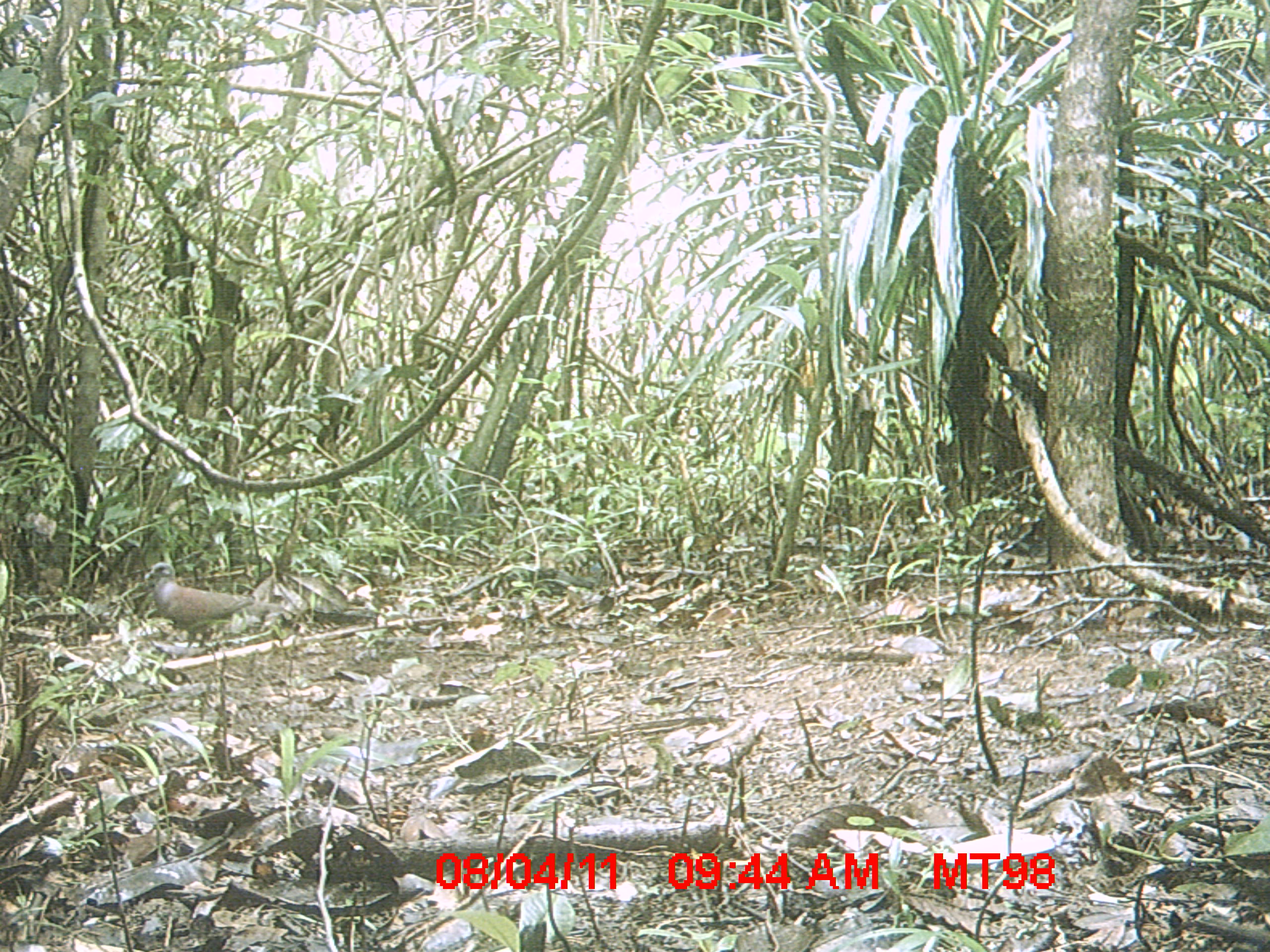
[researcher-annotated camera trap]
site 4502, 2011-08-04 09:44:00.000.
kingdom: Animalia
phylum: Chordata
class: Aves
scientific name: Aves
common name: bird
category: unknown bird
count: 1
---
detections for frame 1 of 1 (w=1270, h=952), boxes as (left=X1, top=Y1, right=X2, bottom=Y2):
unknown bird: (left=144, top=561, right=255, bottom=647)